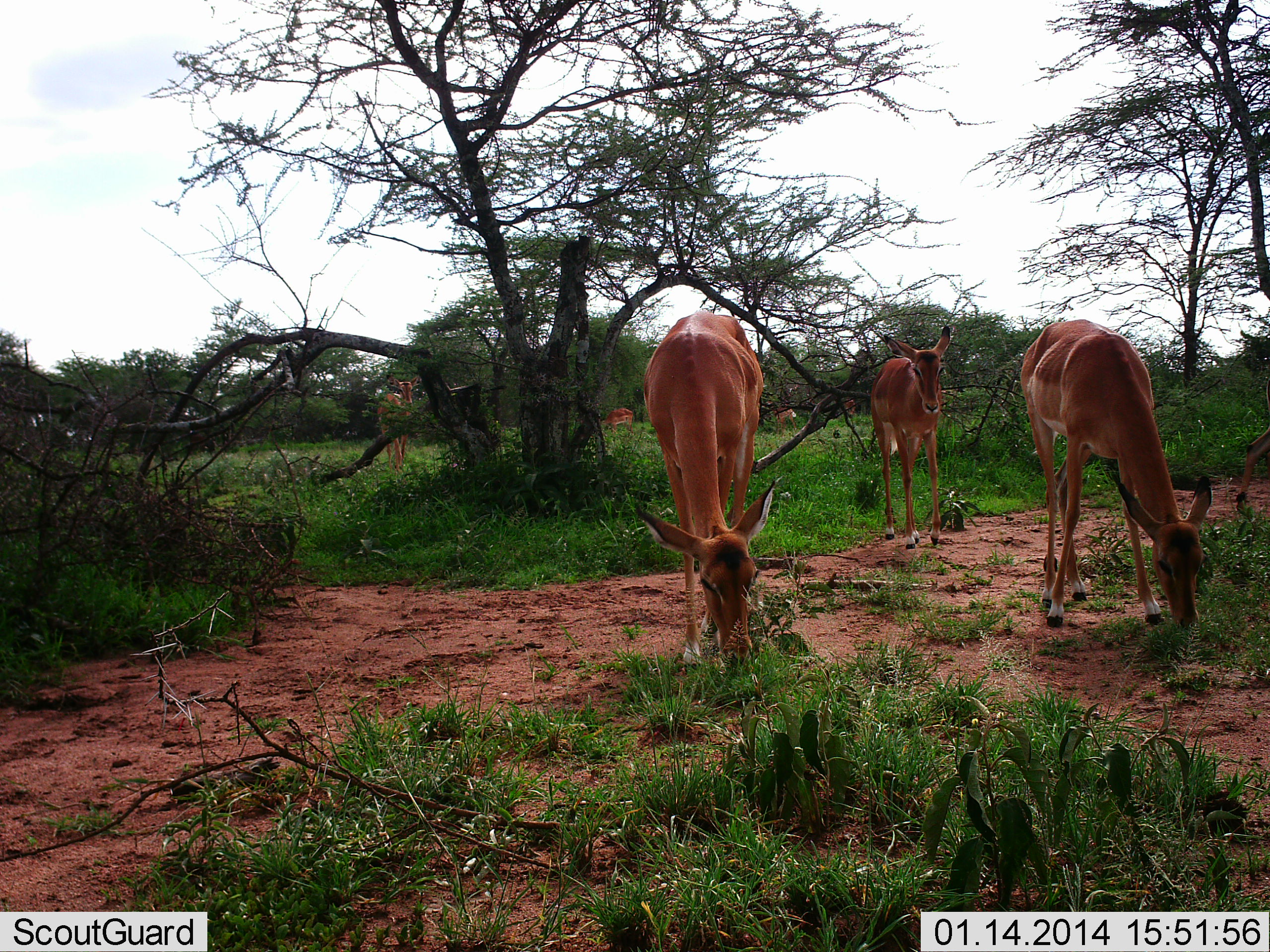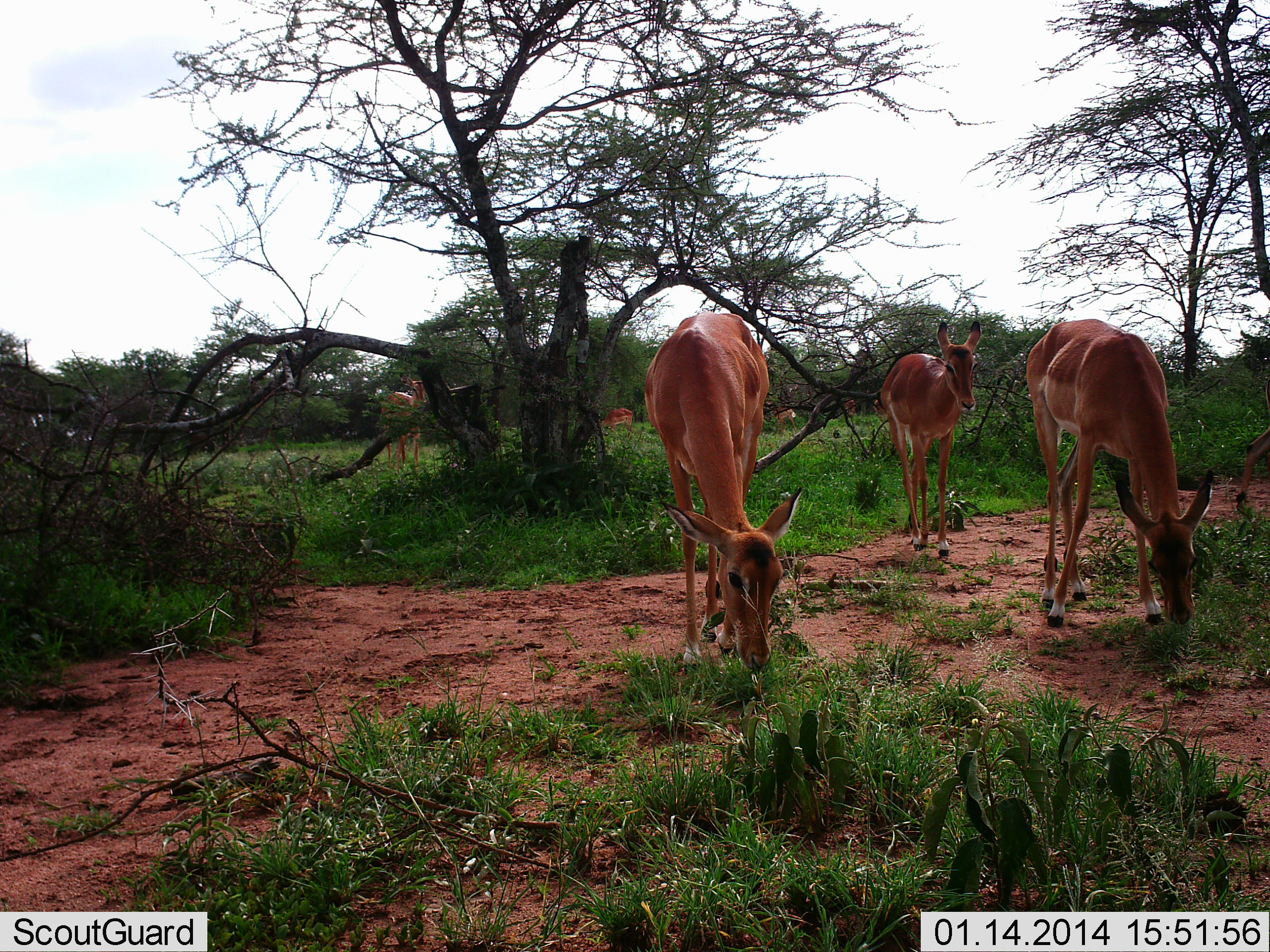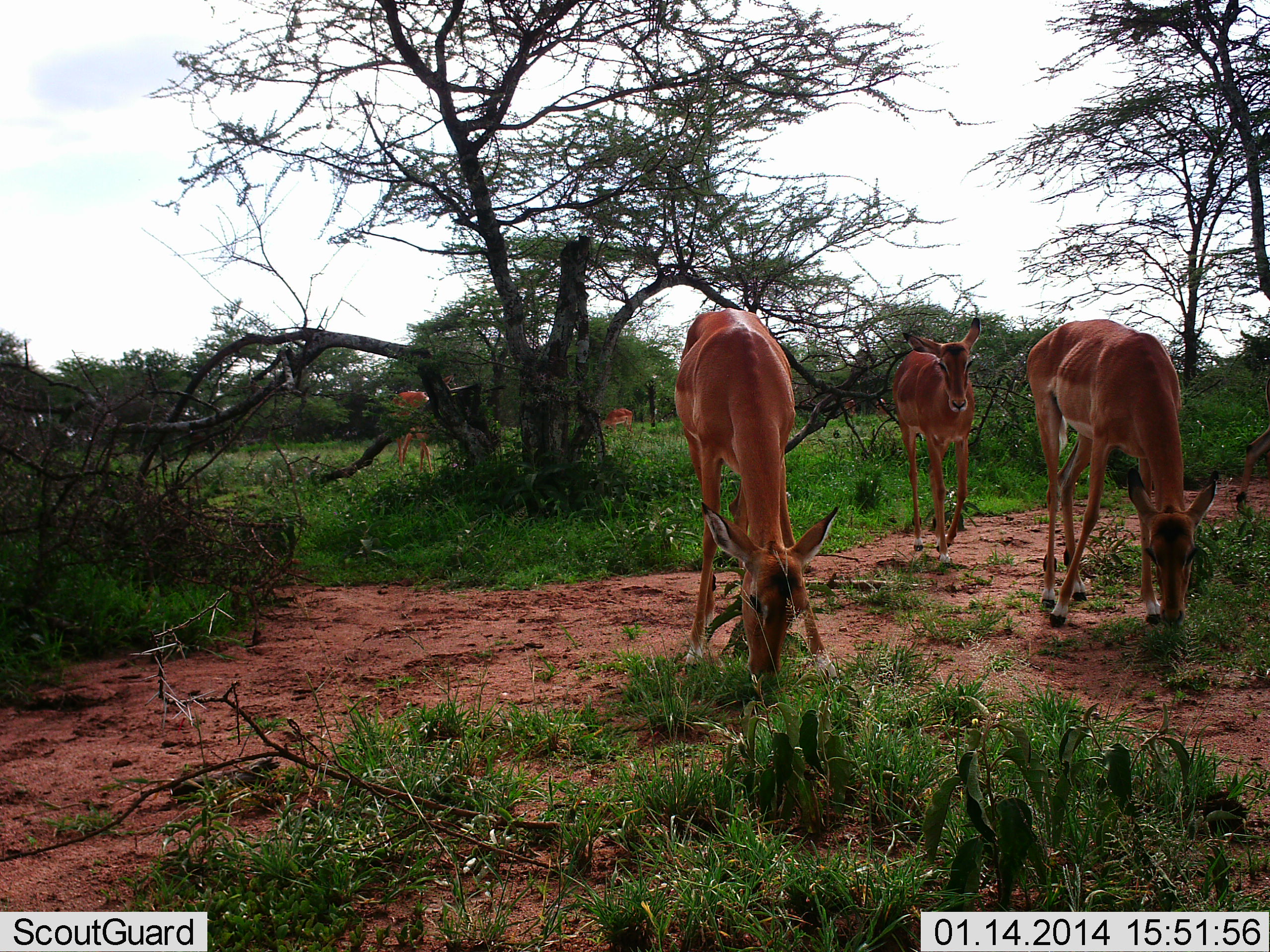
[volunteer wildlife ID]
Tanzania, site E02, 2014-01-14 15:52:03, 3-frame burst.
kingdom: Animalia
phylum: Chordata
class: Mammalia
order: Artiodactyla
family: Bovidae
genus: Aepyceros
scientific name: Aepyceros melampus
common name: impala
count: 6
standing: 50%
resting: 0%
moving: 40%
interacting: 0%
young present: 0%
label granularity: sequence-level